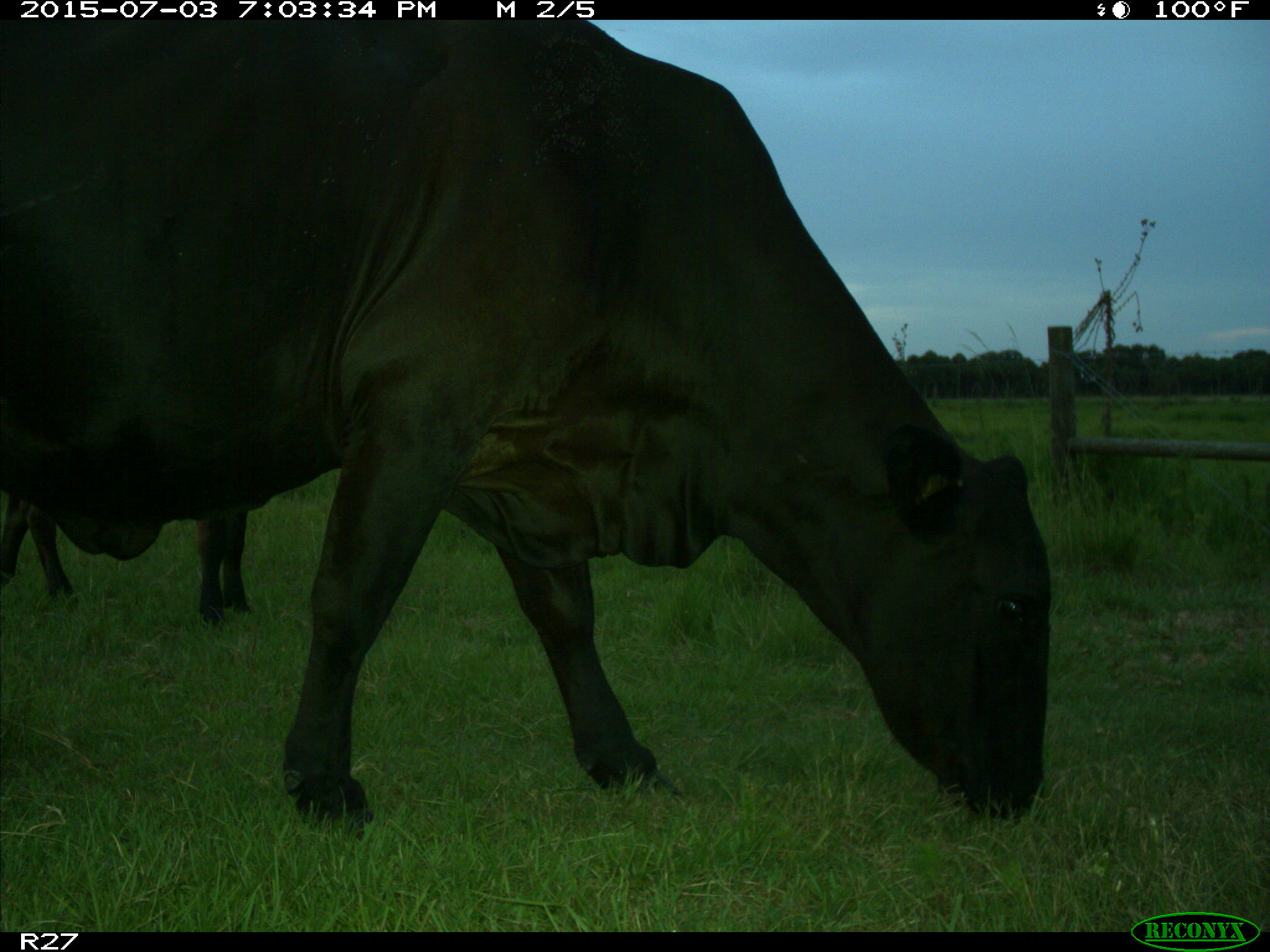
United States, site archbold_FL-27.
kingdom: Animalia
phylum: Chordata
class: Mammalia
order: Artiodactyla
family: Bovidae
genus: Bos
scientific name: Bos taurus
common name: domestic cow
Bos taurus (domestic cow).